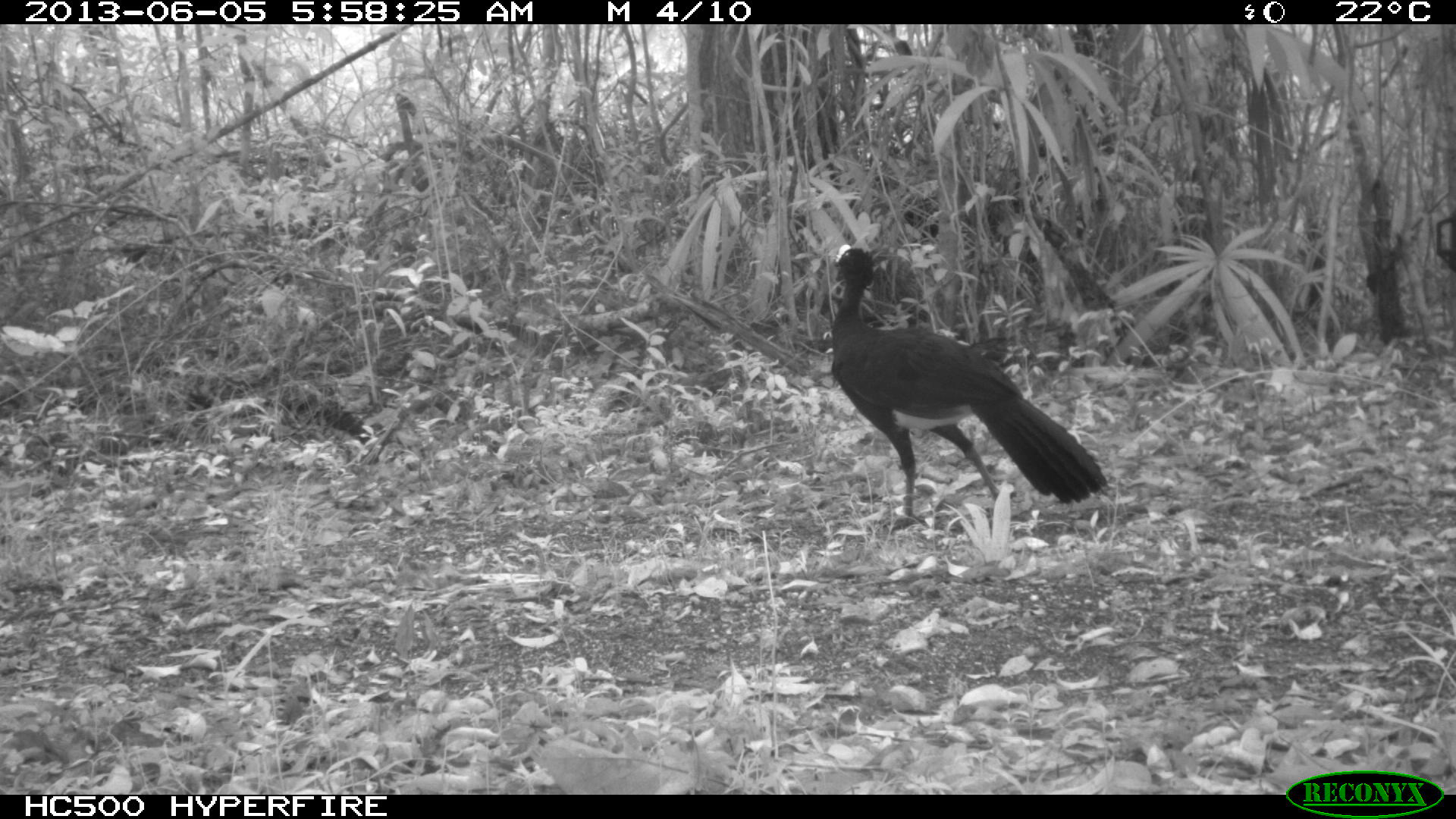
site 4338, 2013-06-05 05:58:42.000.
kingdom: Animalia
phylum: Chordata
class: Aves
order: Galliformes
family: Cracidae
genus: Crax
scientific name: Crax rubra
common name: great curassow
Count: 1.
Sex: male.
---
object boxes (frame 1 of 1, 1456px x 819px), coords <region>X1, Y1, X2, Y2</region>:
crax rubra: <region>826, 245, 1107, 535</region>